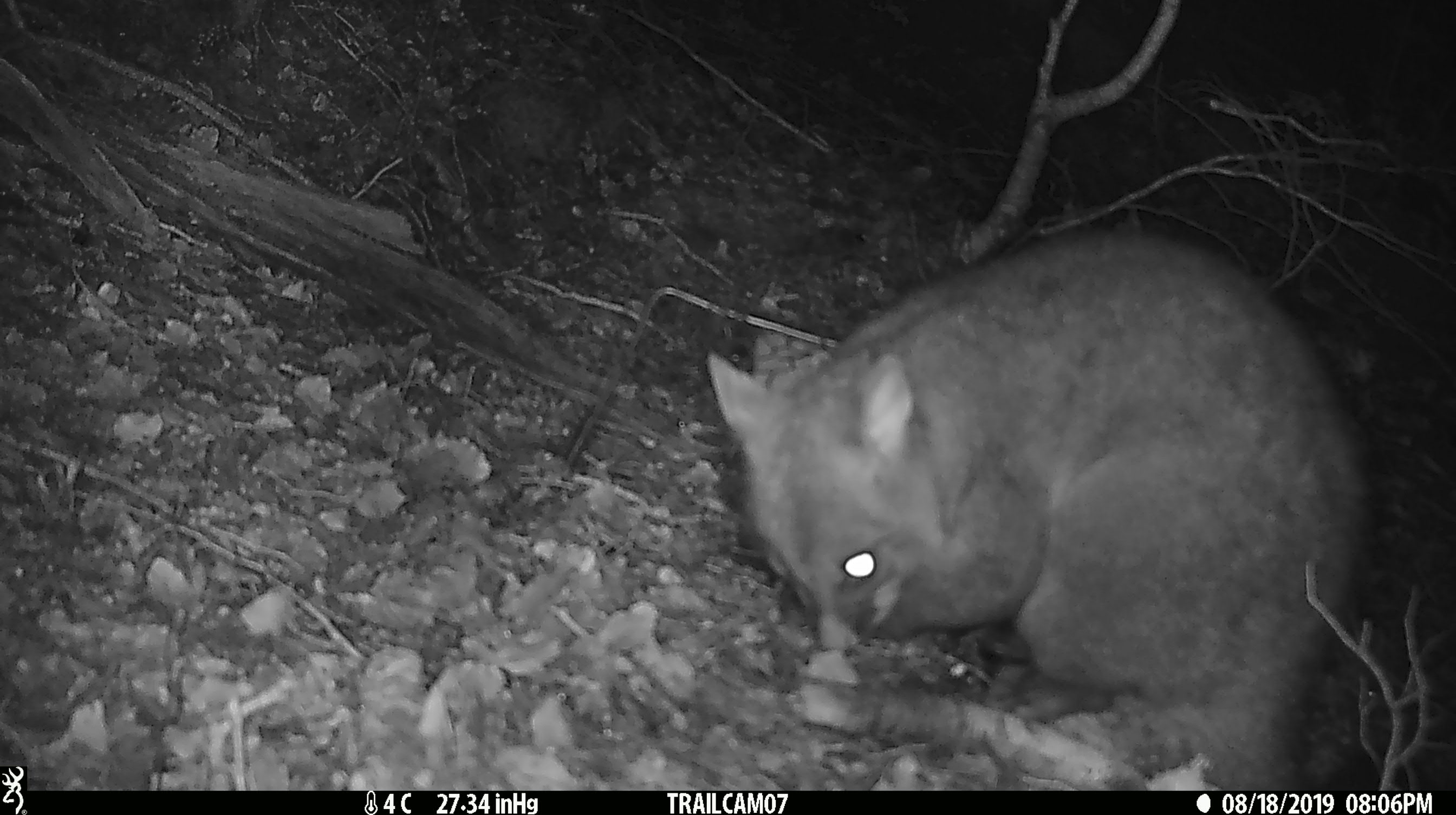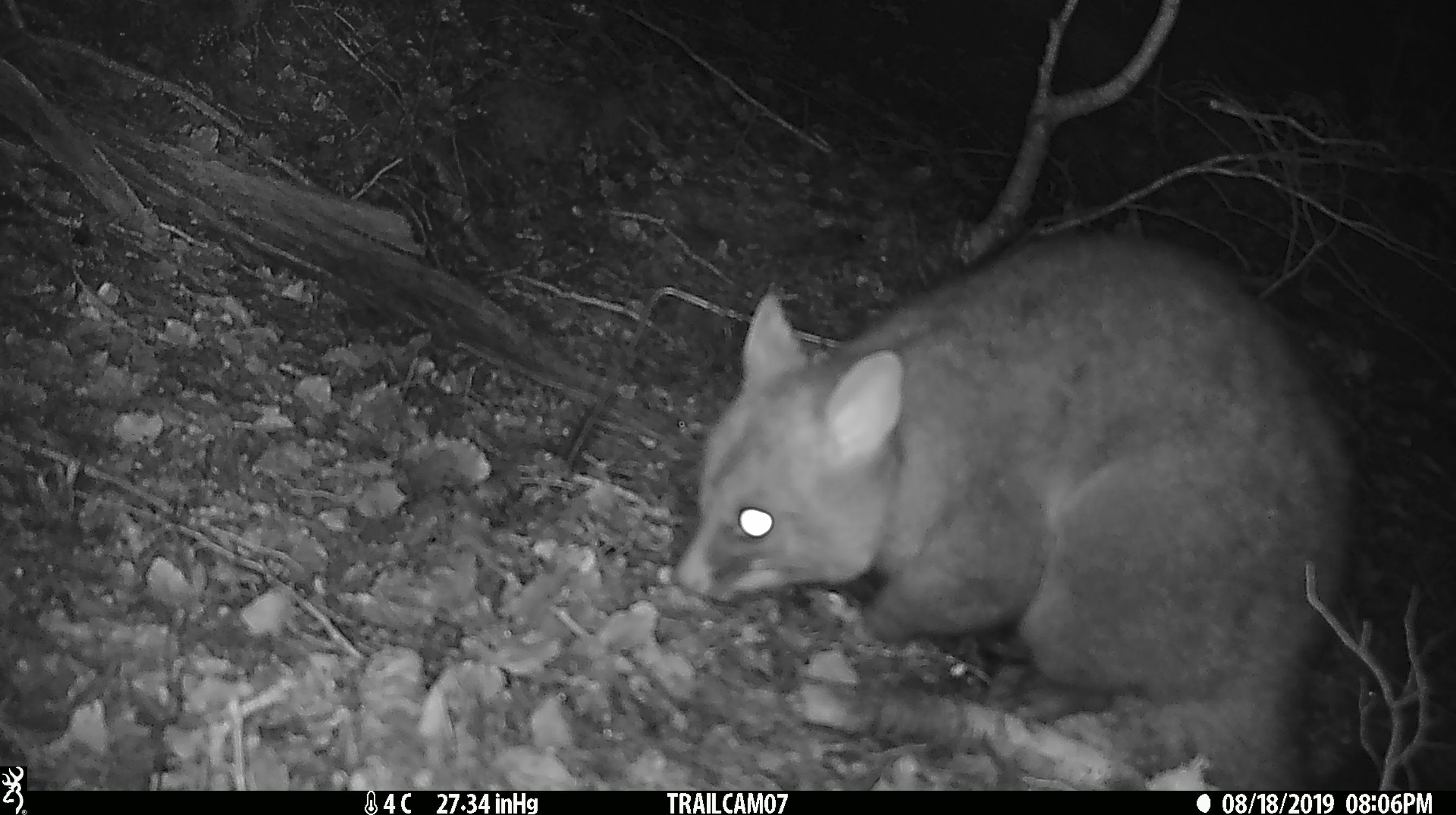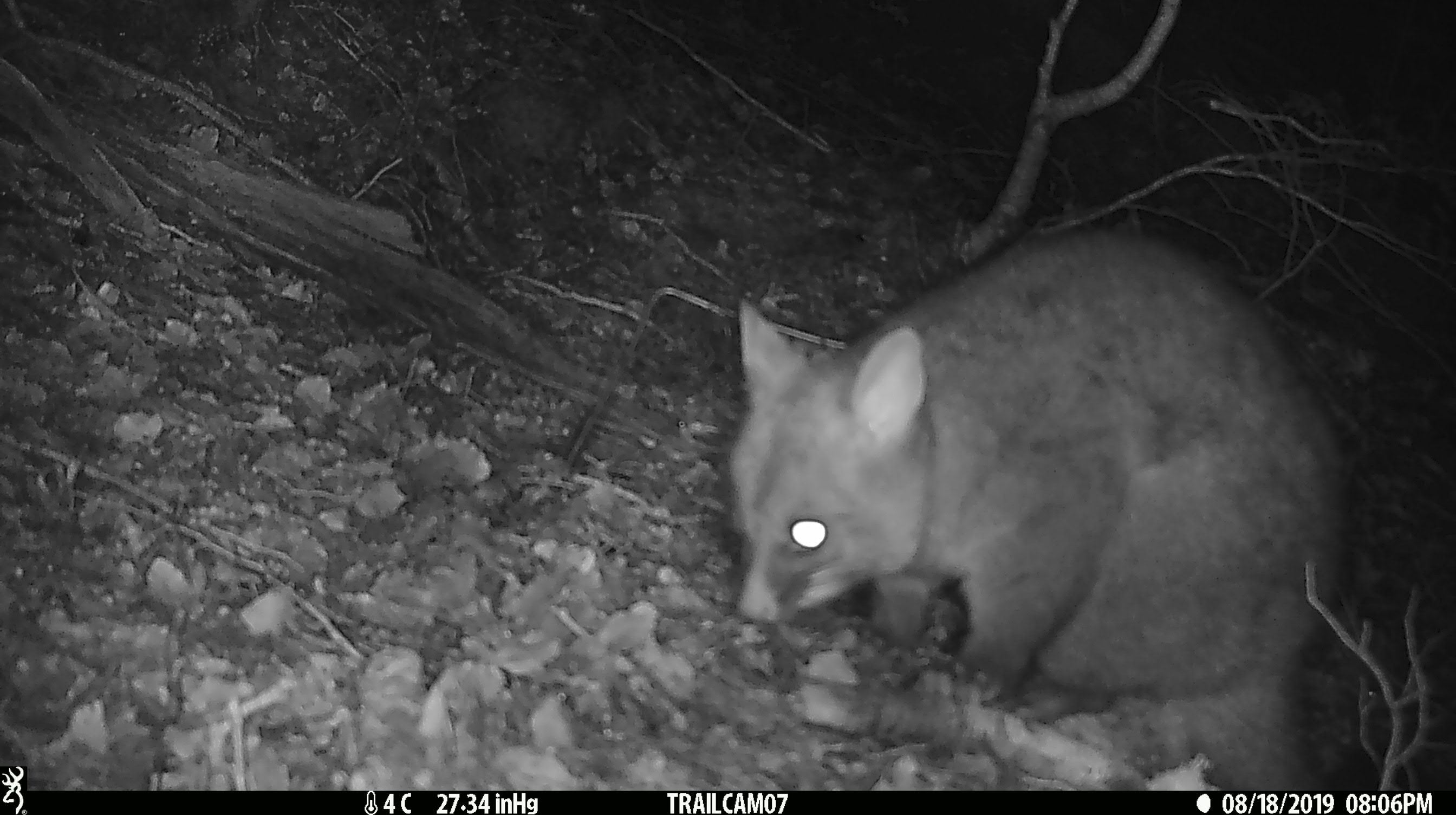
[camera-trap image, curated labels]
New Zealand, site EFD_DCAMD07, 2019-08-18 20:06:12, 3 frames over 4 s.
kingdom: Animalia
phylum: Chordata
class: Mammalia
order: Diprotodontia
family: Phalangeridae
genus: Trichosurus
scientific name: Trichosurus vulpecula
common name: common brushtail possum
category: possum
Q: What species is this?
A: Possum (common brushtail possum) (Trichosurus vulpecula).